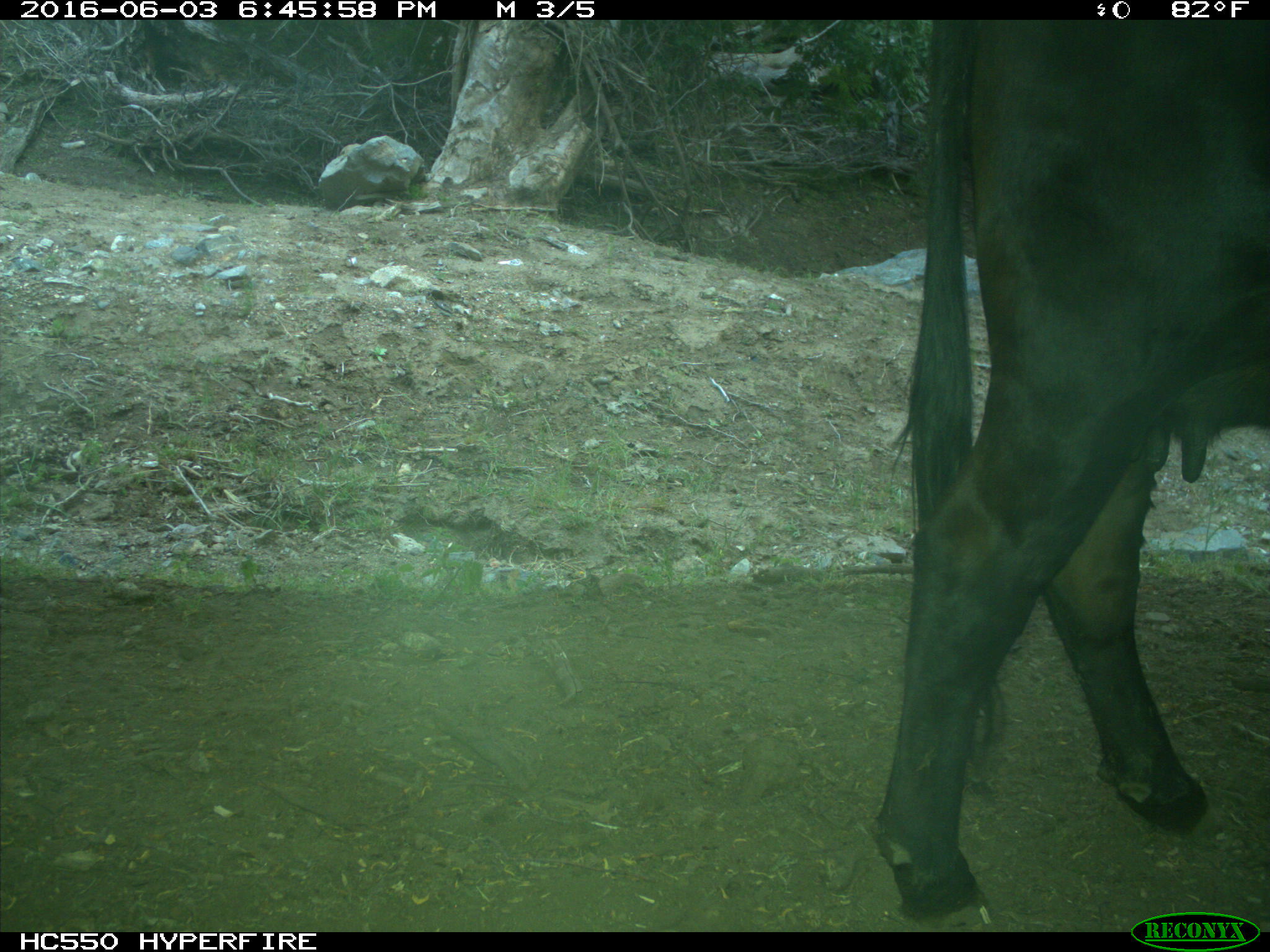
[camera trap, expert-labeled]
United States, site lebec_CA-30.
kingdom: Animalia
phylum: Chordata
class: Mammalia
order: Artiodactyla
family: Bovidae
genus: Bos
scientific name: Bos taurus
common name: domestic cow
Bos taurus (domestic cow).